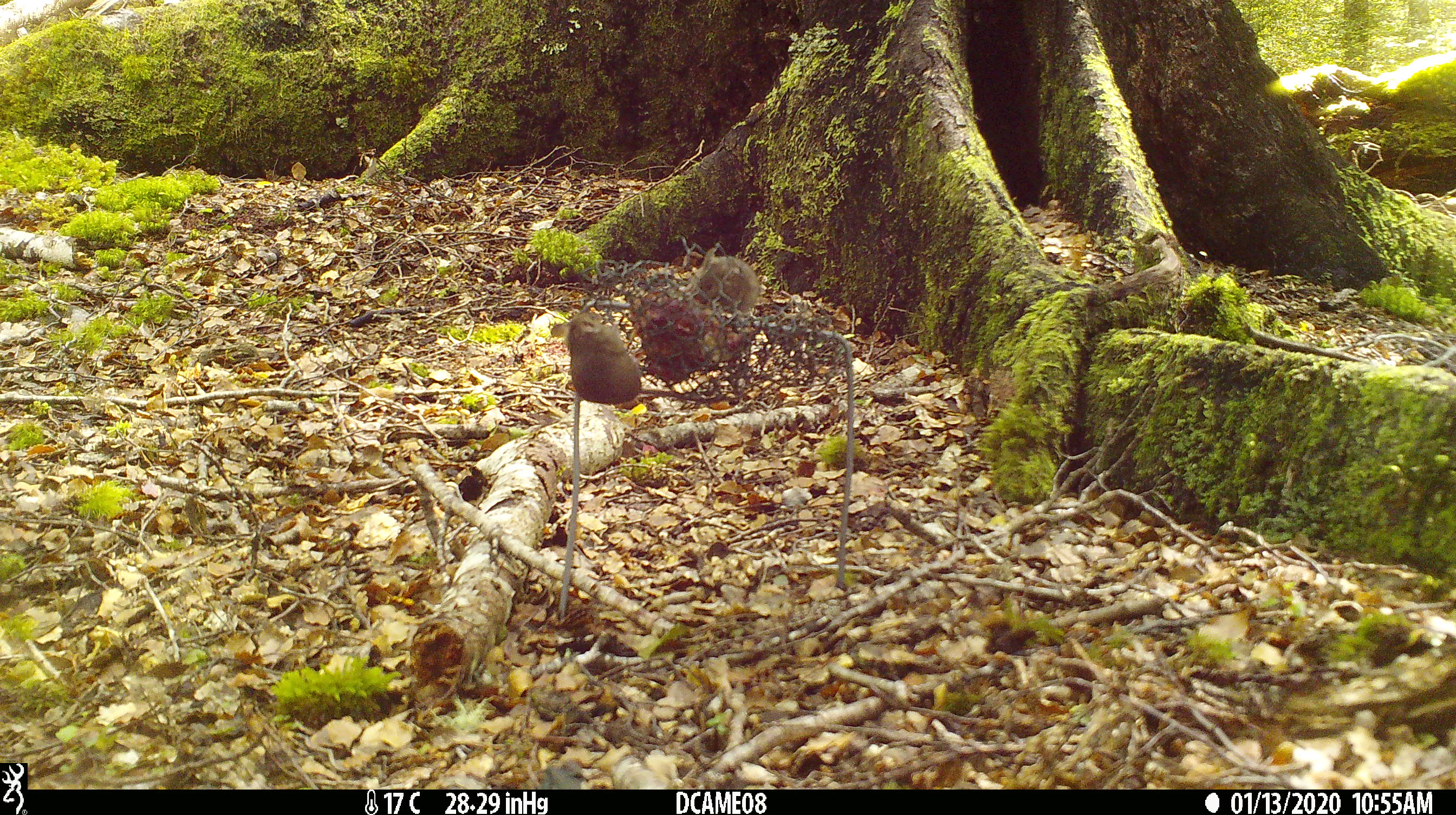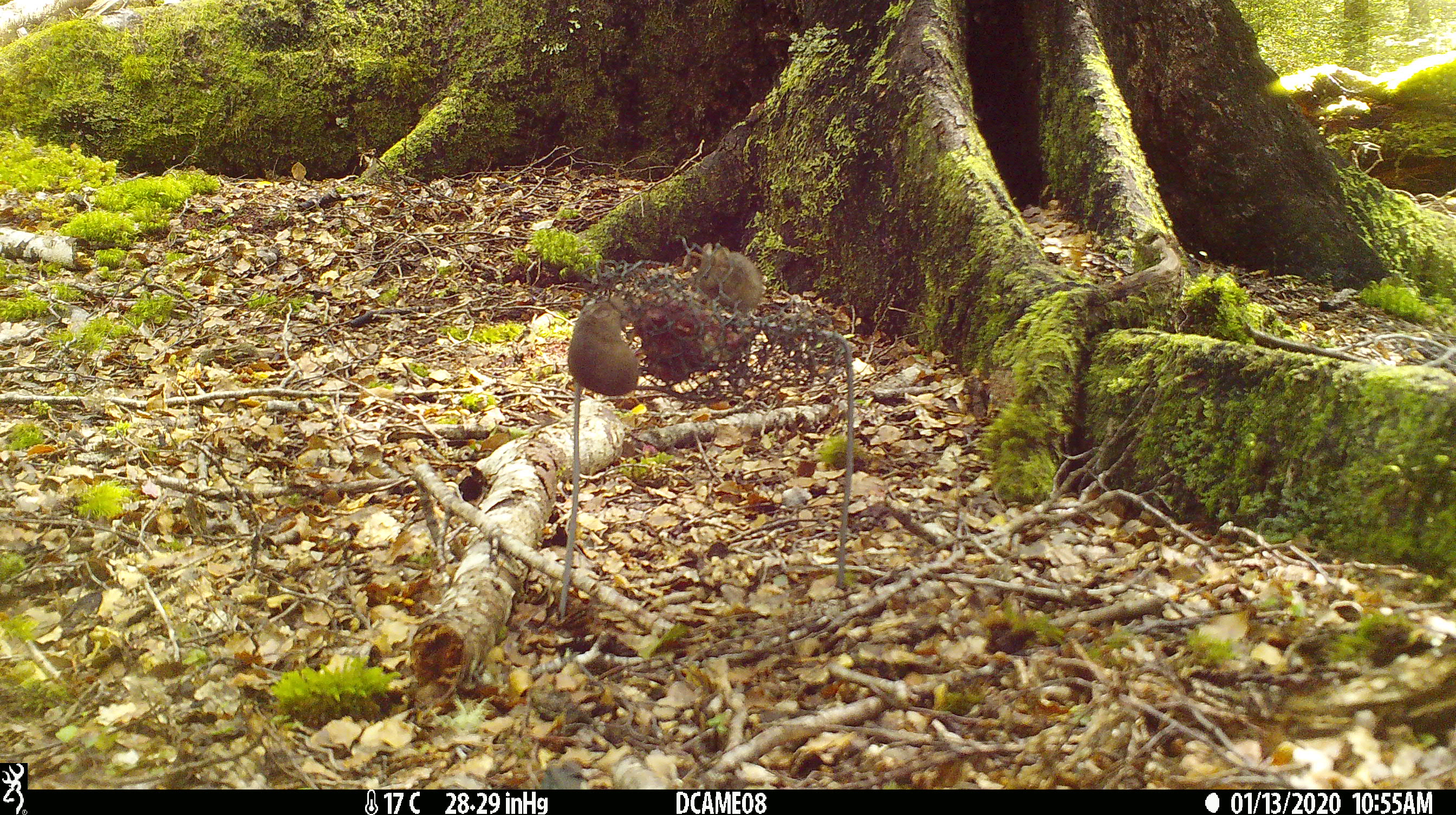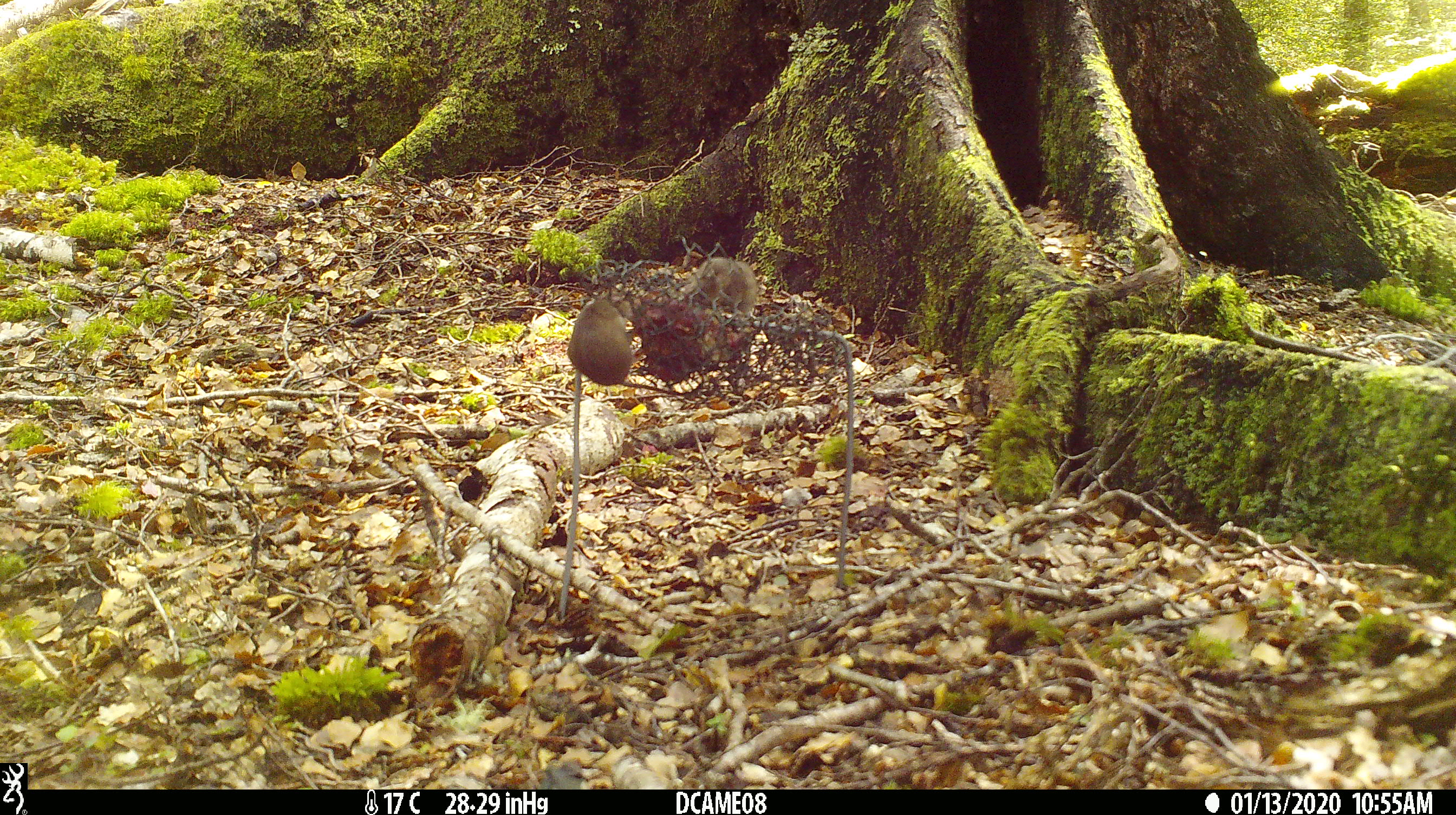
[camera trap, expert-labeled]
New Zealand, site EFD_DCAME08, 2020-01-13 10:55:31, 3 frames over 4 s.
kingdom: Animalia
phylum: Chordata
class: Mammalia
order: Rodentia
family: Muridae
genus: Mus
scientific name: Mus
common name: mouse